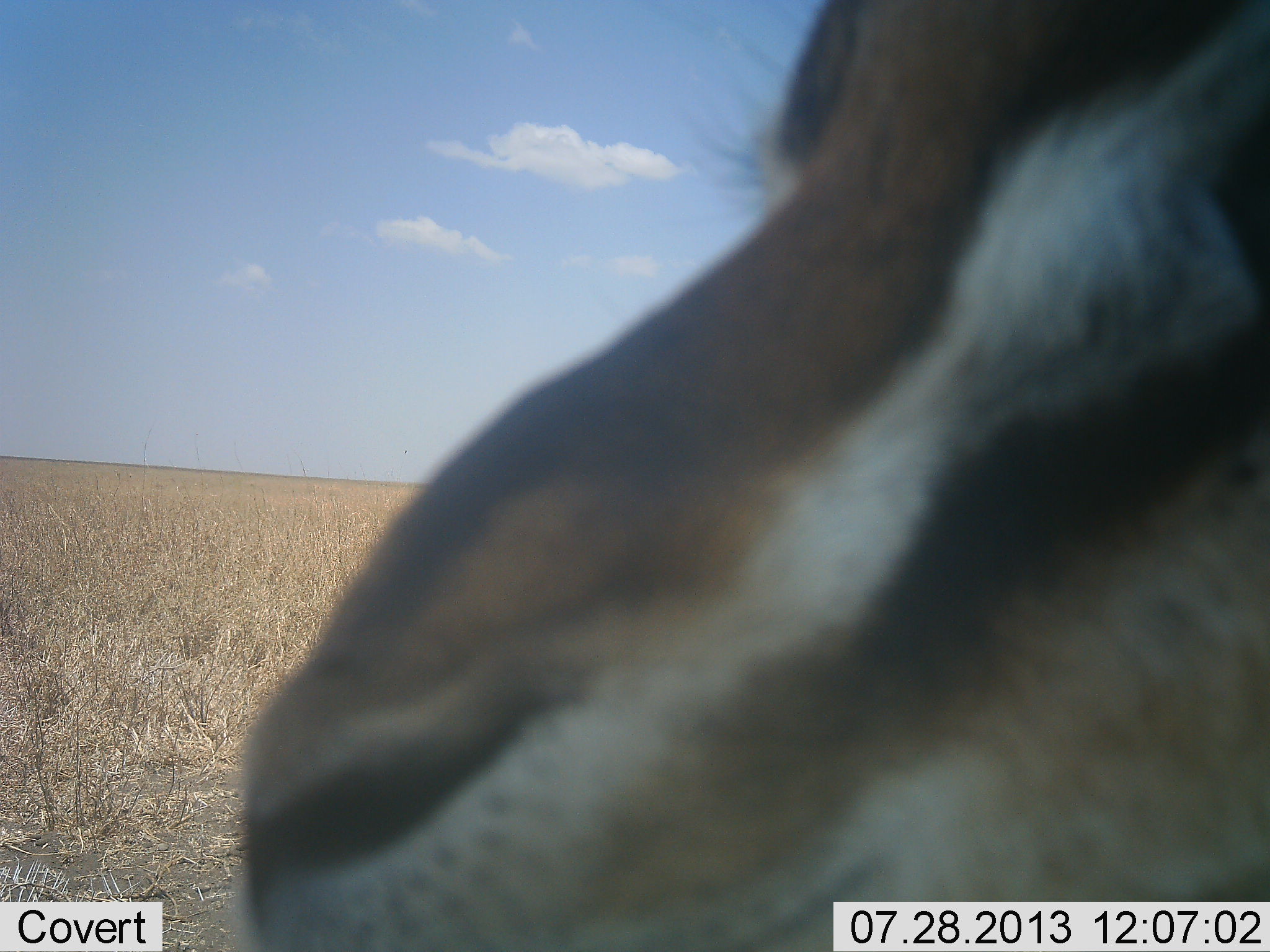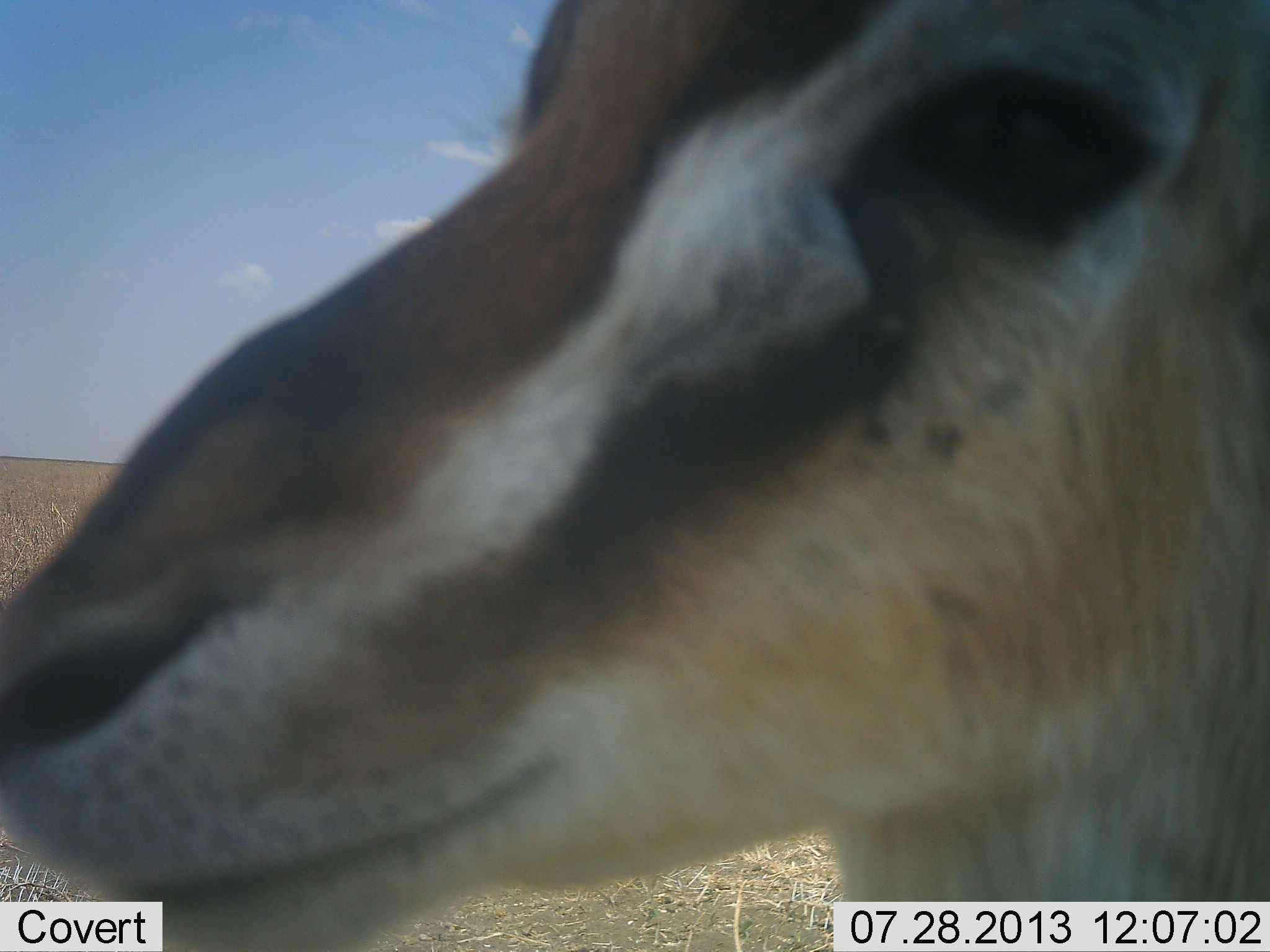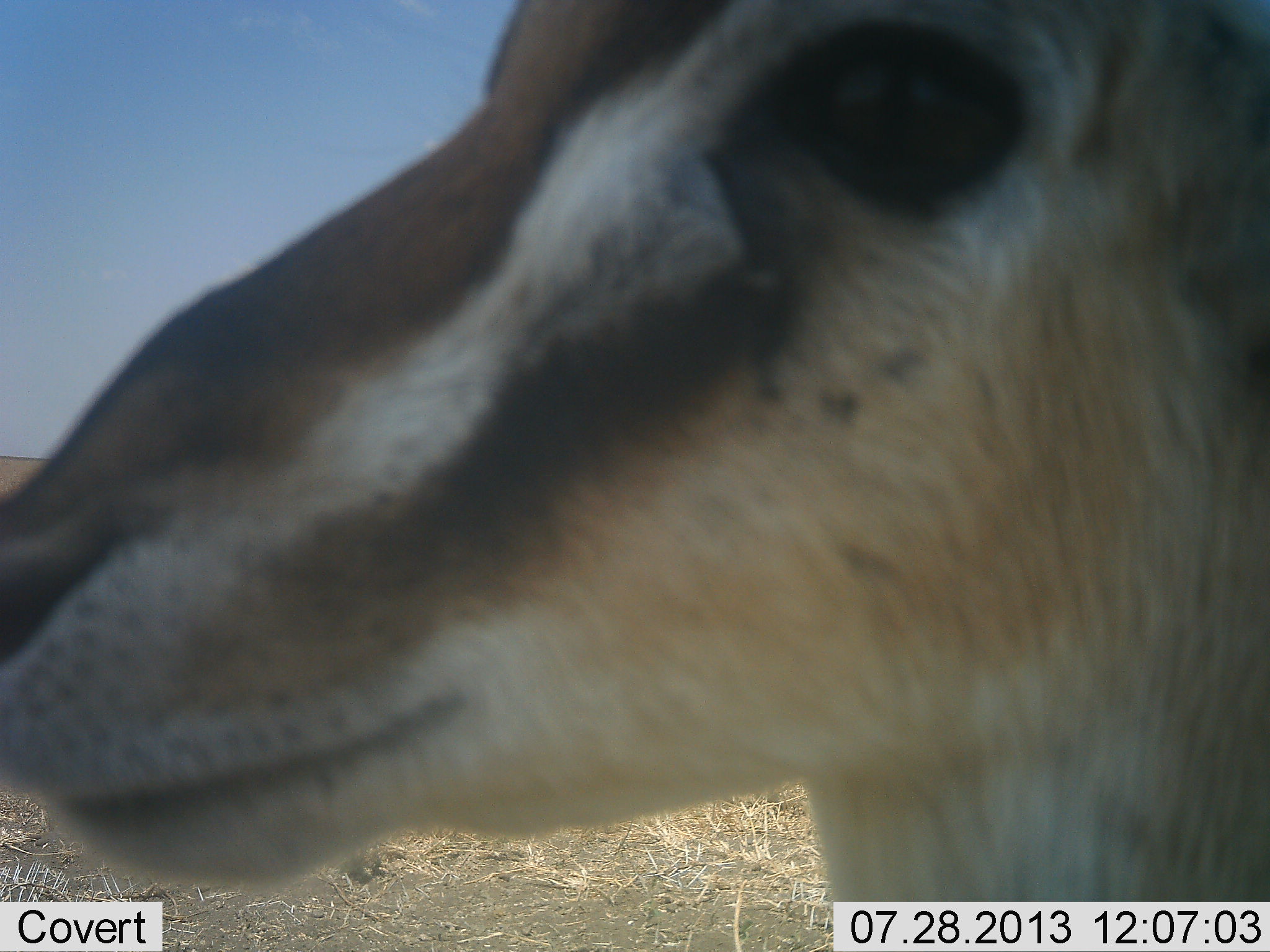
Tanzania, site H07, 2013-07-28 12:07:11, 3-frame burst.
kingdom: Animalia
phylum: Chordata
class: Mammalia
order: Artiodactyla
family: Bovidae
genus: Eudorcas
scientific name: Eudorcas thomsonii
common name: thomson's gazelle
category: gazellethomsons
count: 1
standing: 79%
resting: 0%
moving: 14%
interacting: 7%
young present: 0%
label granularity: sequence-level